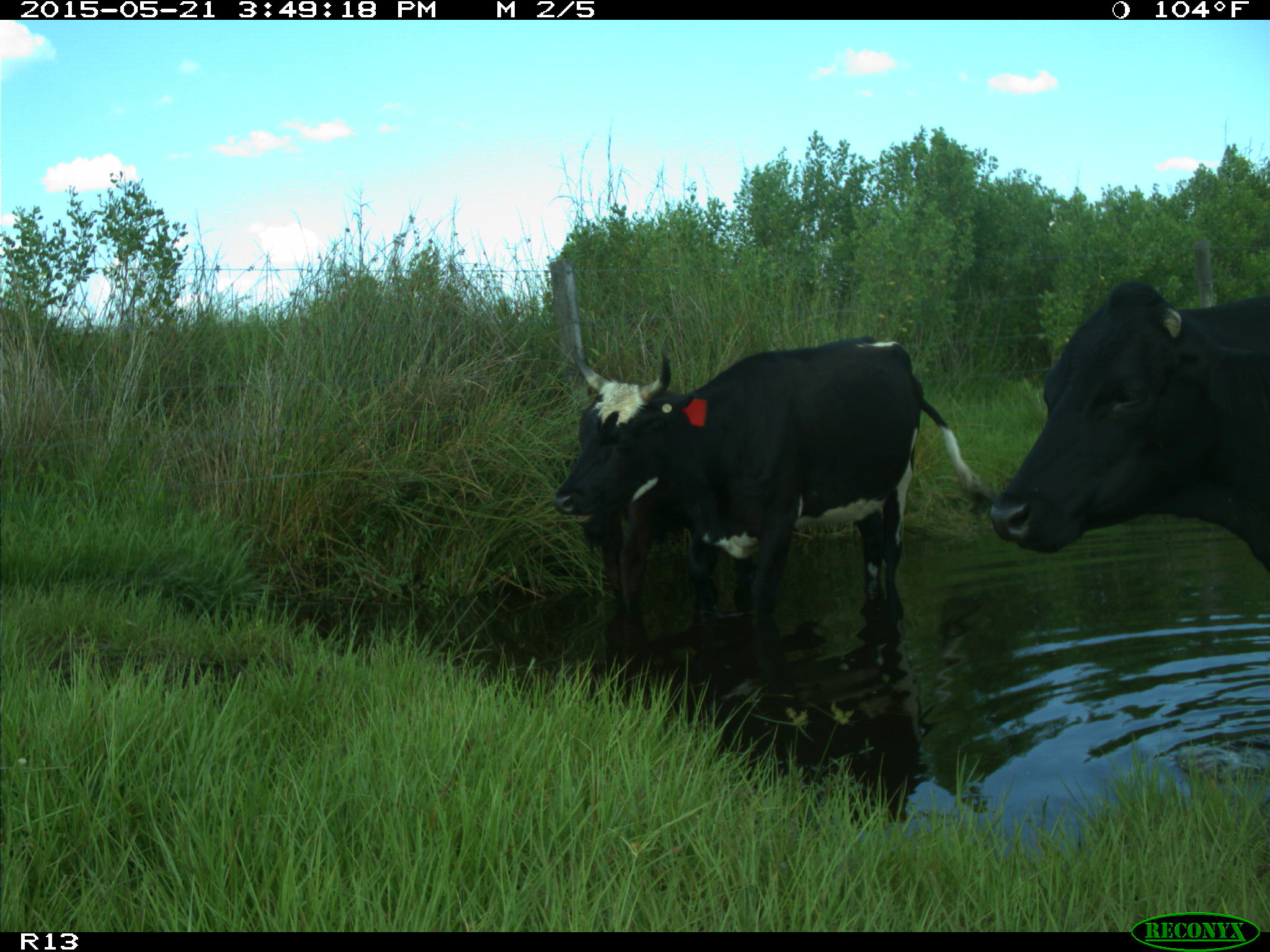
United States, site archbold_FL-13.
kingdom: Animalia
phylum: Chordata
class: Mammalia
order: Artiodactyla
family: Bovidae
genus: Bos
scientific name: Bos taurus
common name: domestic cow